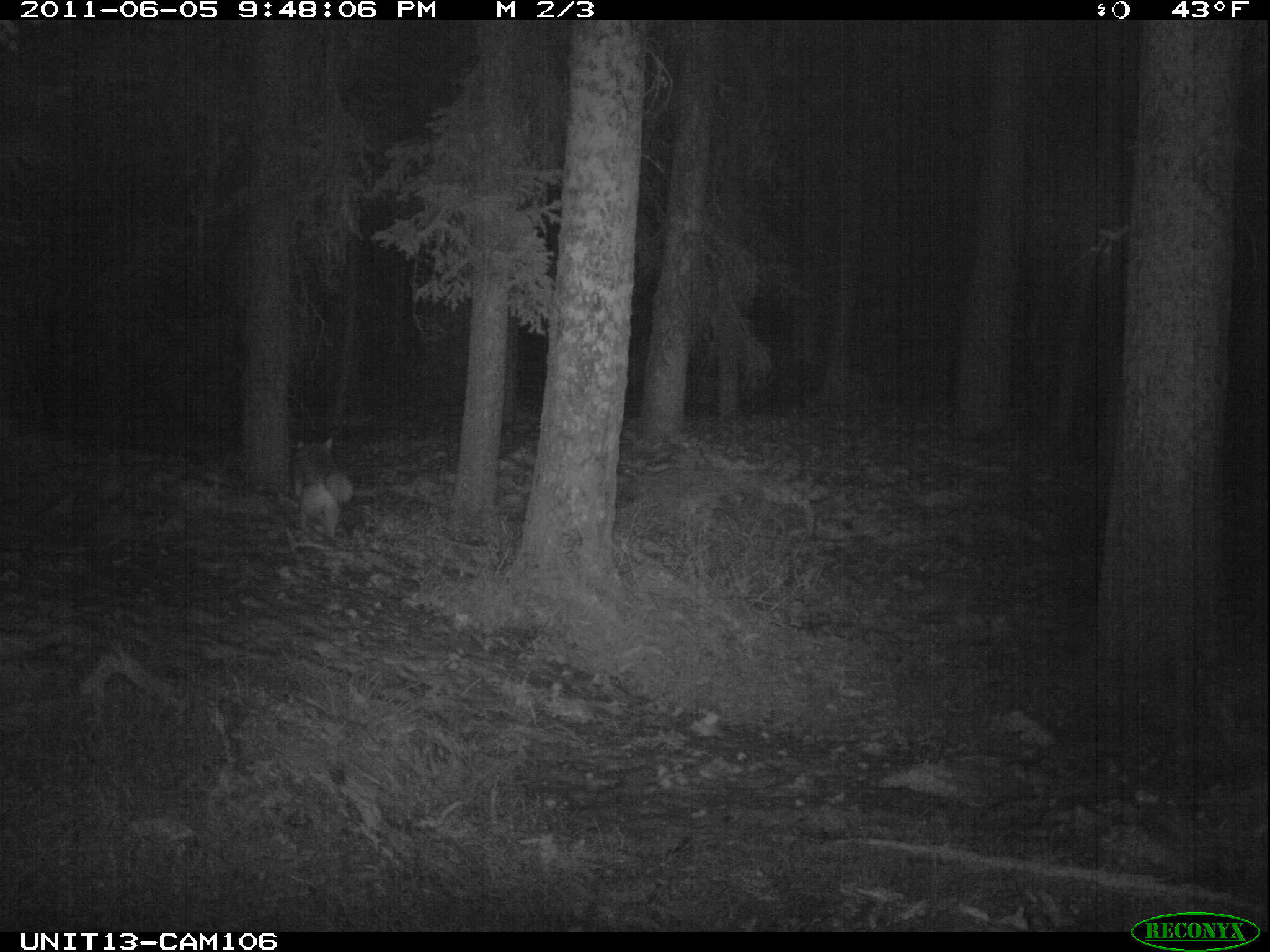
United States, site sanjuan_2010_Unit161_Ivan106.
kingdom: Animalia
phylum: Chordata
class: Mammalia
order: Carnivora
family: Canidae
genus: Canis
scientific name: Canis latrans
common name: coyote